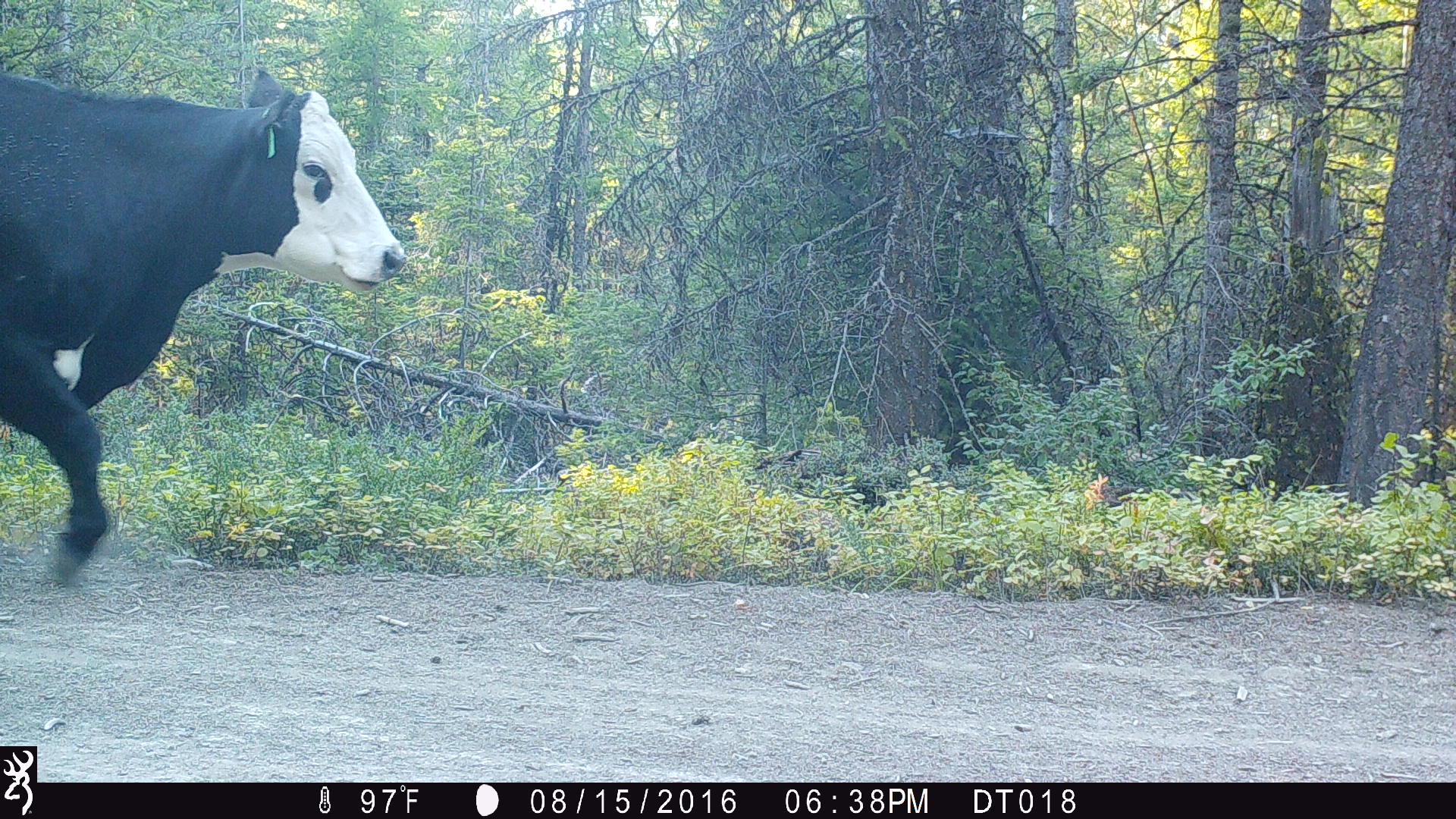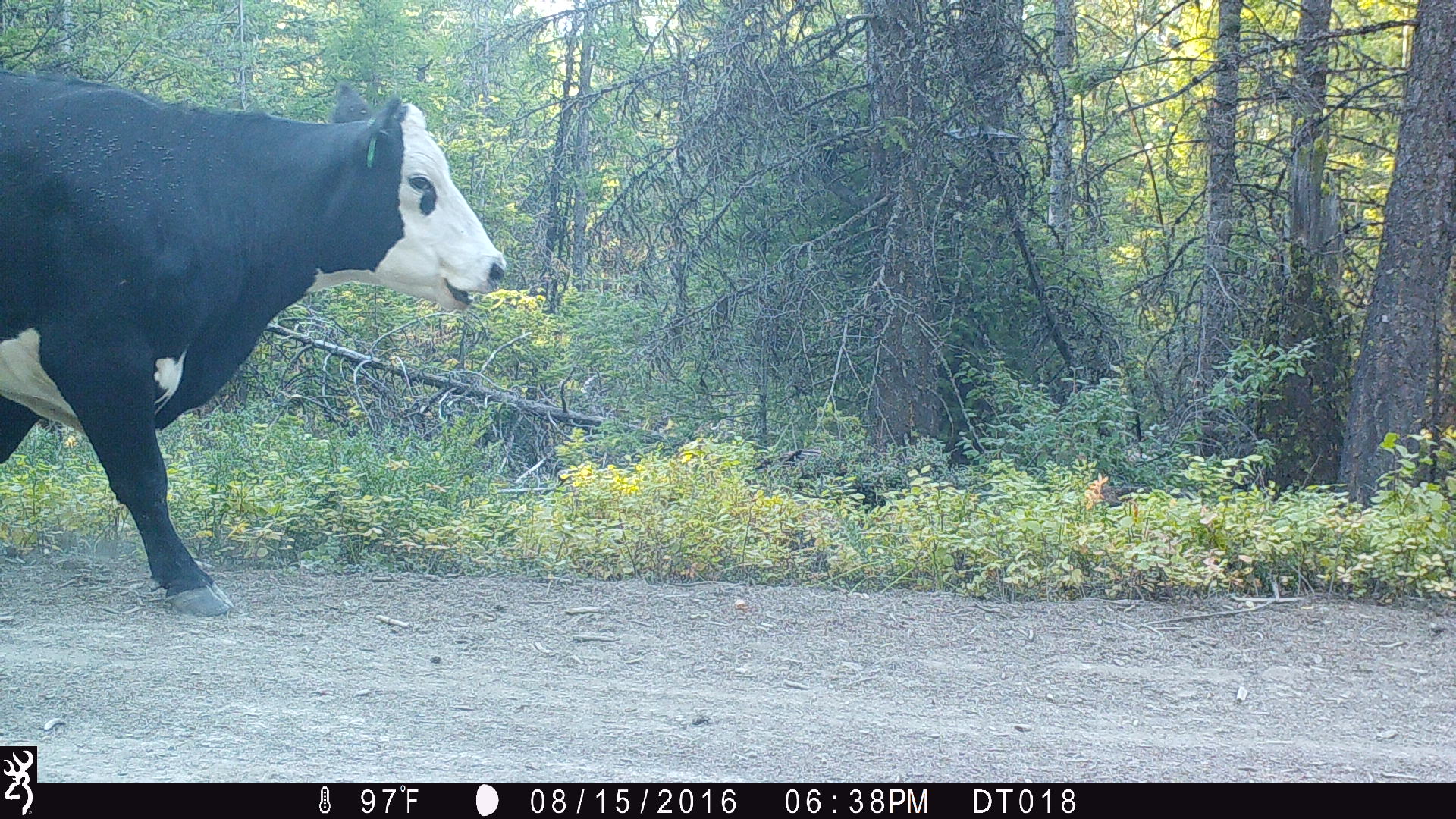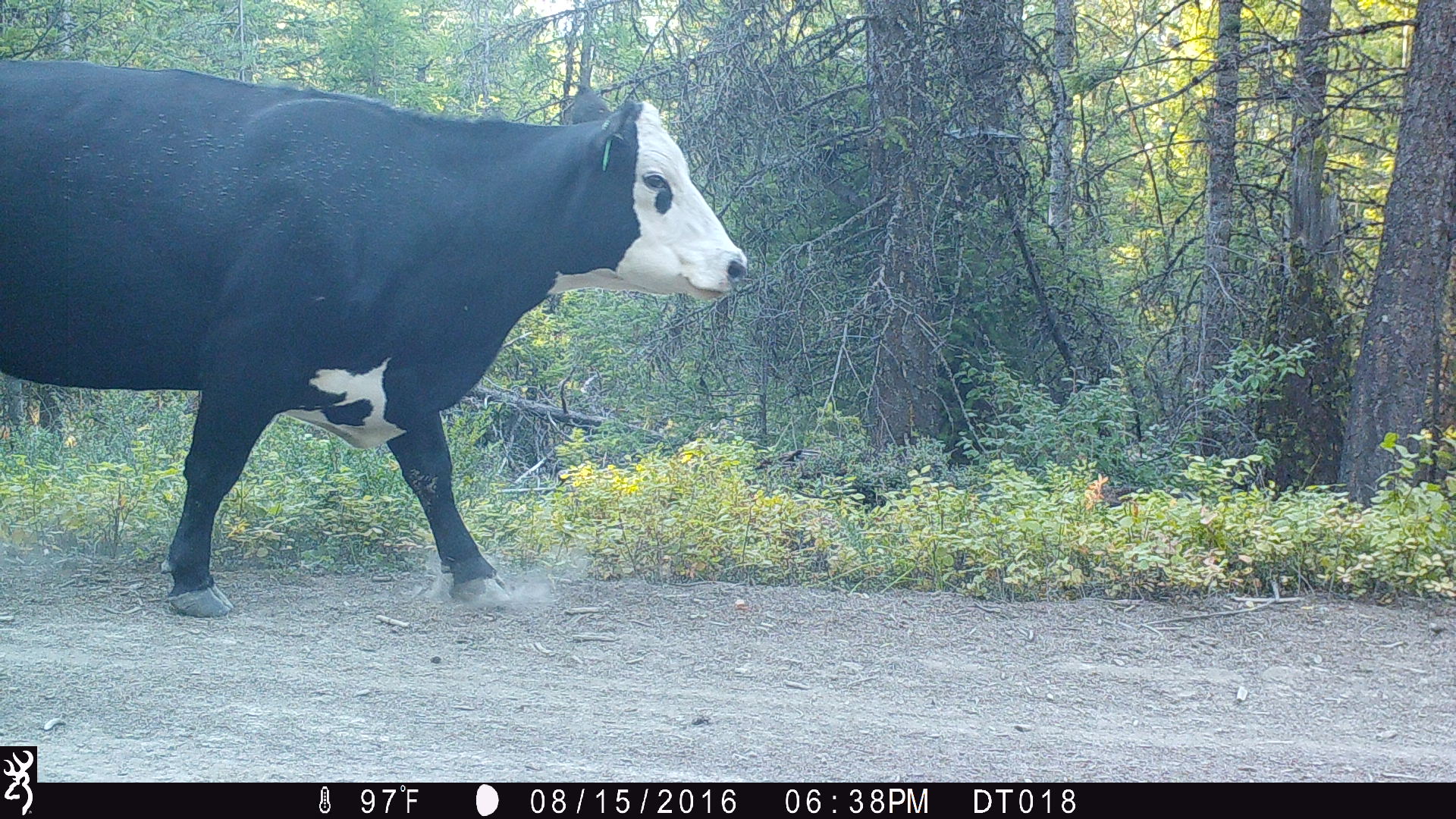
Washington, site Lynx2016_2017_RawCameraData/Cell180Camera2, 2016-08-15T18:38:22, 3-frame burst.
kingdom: Animalia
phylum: Chordata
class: Mammalia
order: Artiodactyla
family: Bovidae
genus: Bos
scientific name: Bos taurus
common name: domestic cattle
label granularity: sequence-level